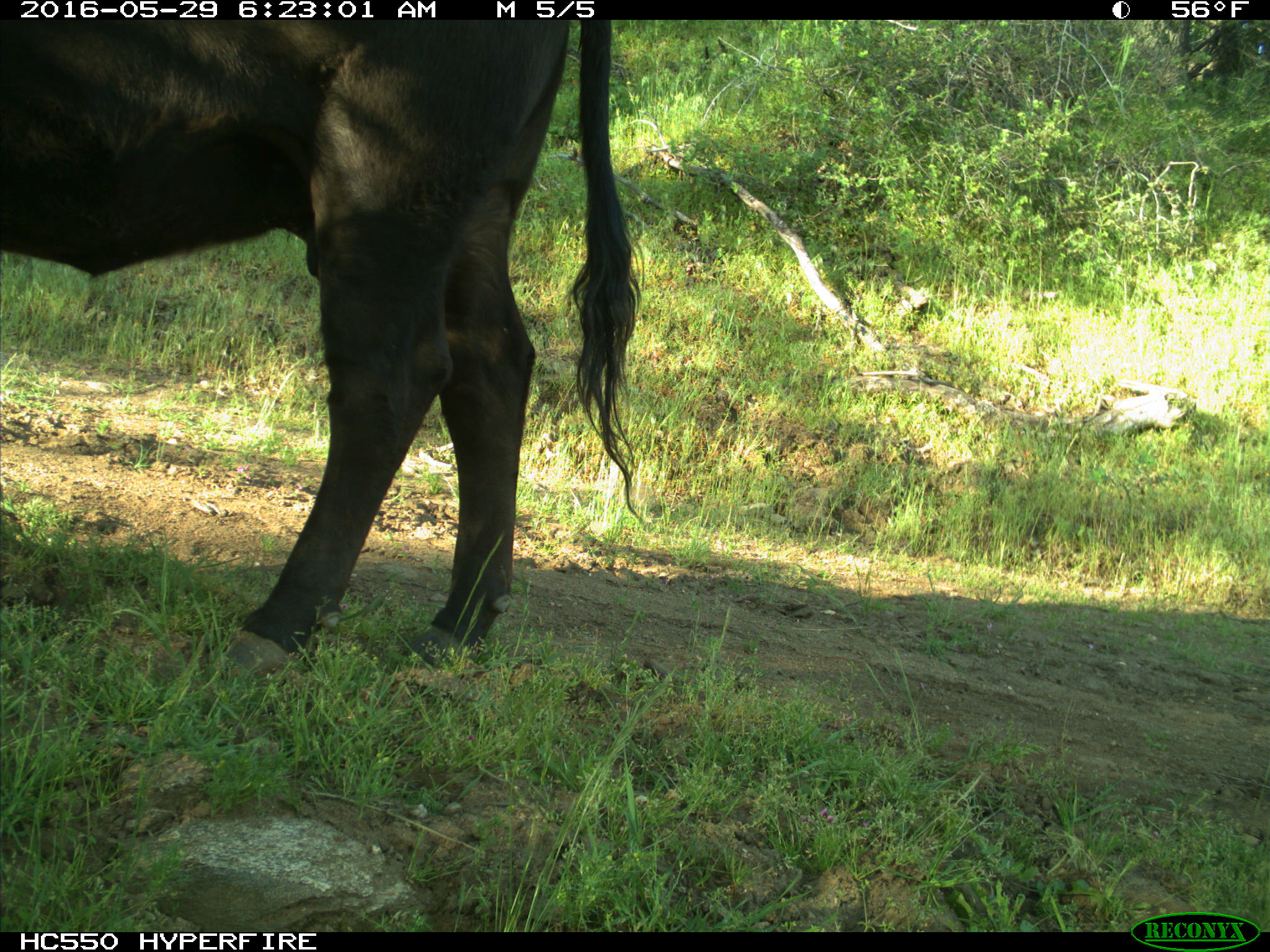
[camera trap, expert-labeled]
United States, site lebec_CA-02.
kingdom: Animalia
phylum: Chordata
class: Mammalia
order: Artiodactyla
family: Bovidae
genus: Bos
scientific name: Bos taurus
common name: domestic cow